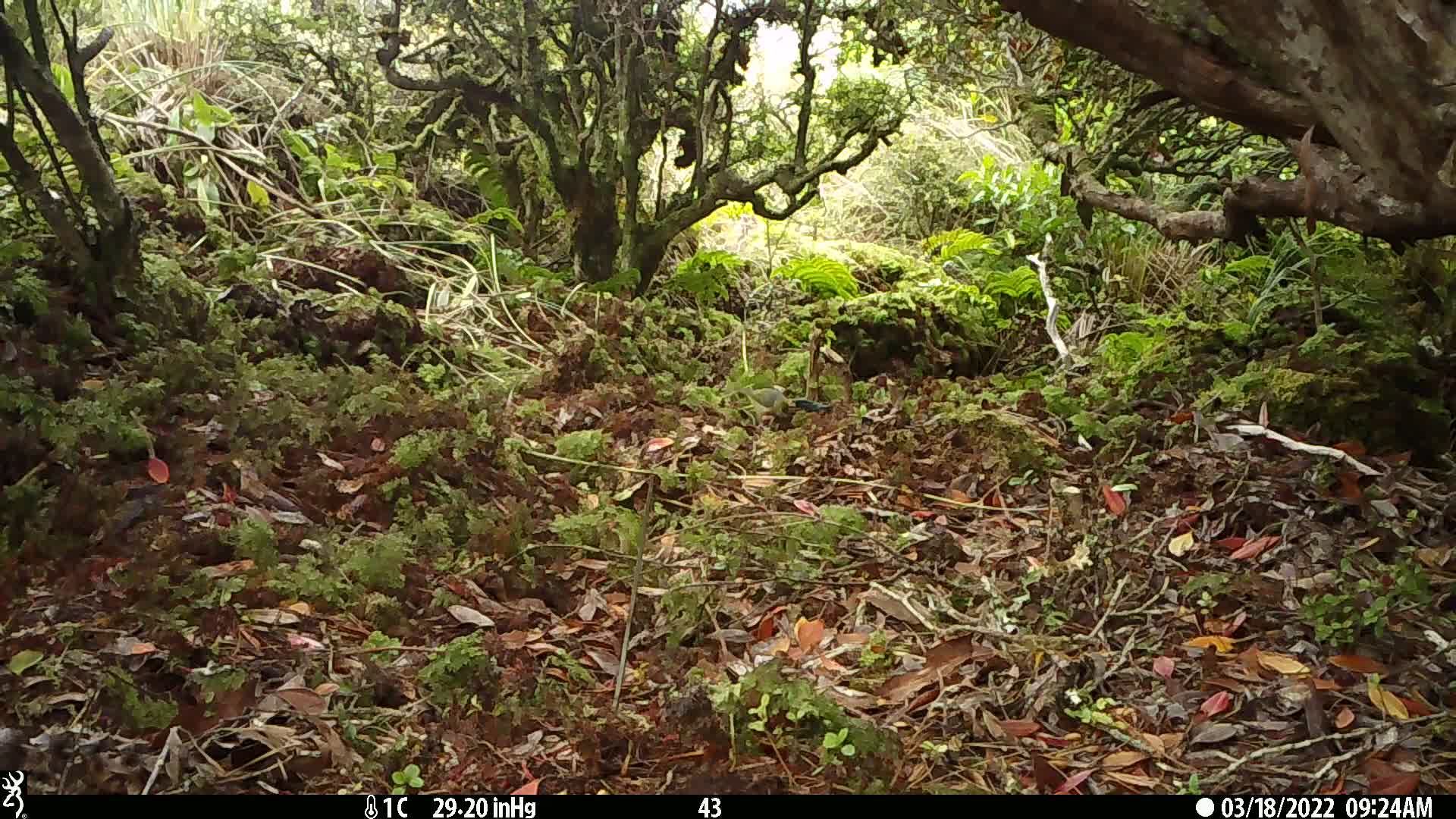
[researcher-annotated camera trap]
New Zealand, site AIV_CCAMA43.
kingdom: Animalia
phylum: Chordata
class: Aves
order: Passeriformes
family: Zosteropidae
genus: Zosterops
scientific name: Zosterops lateralis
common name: silvereye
Silvereye (Zosterops lateralis).